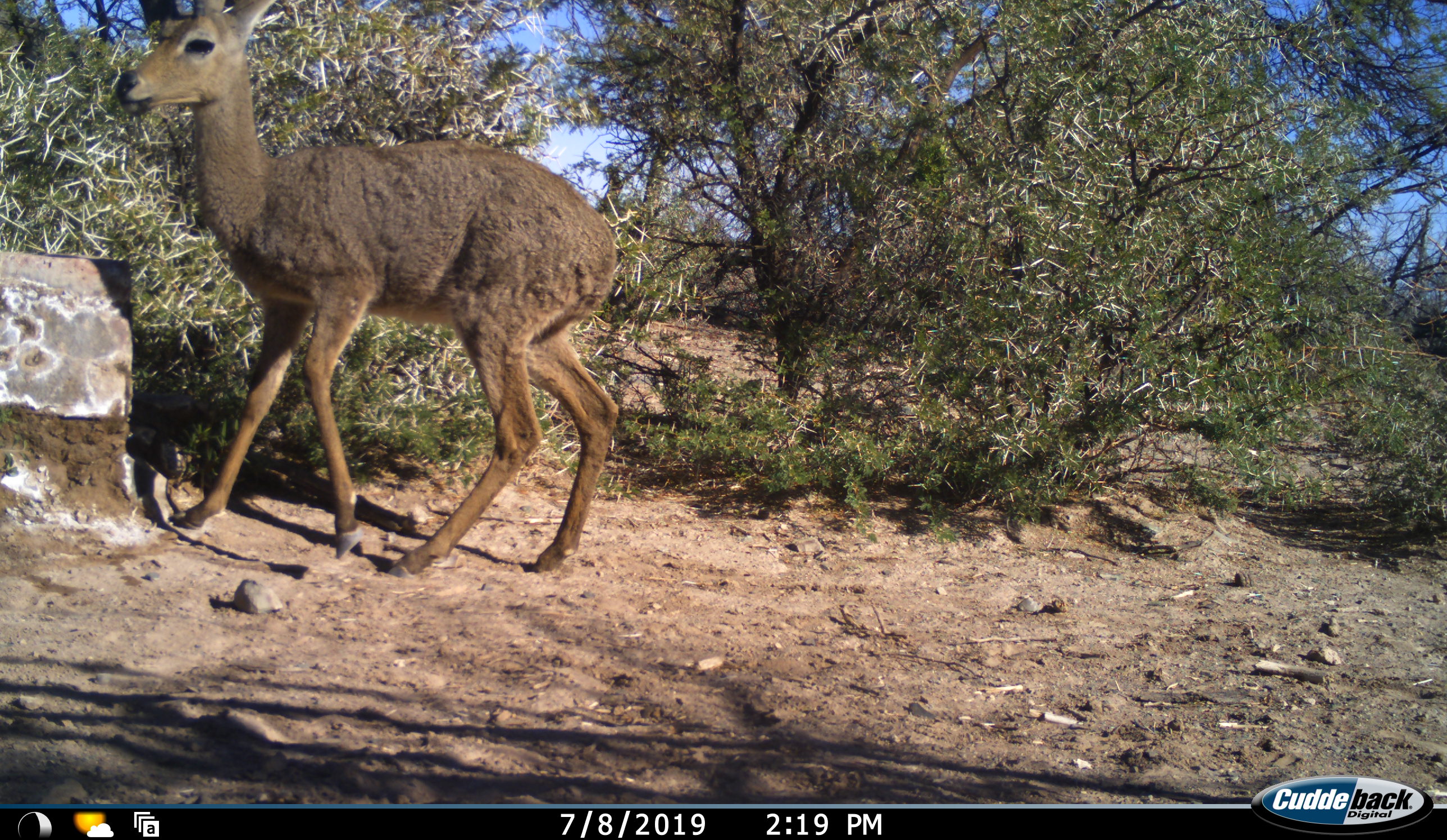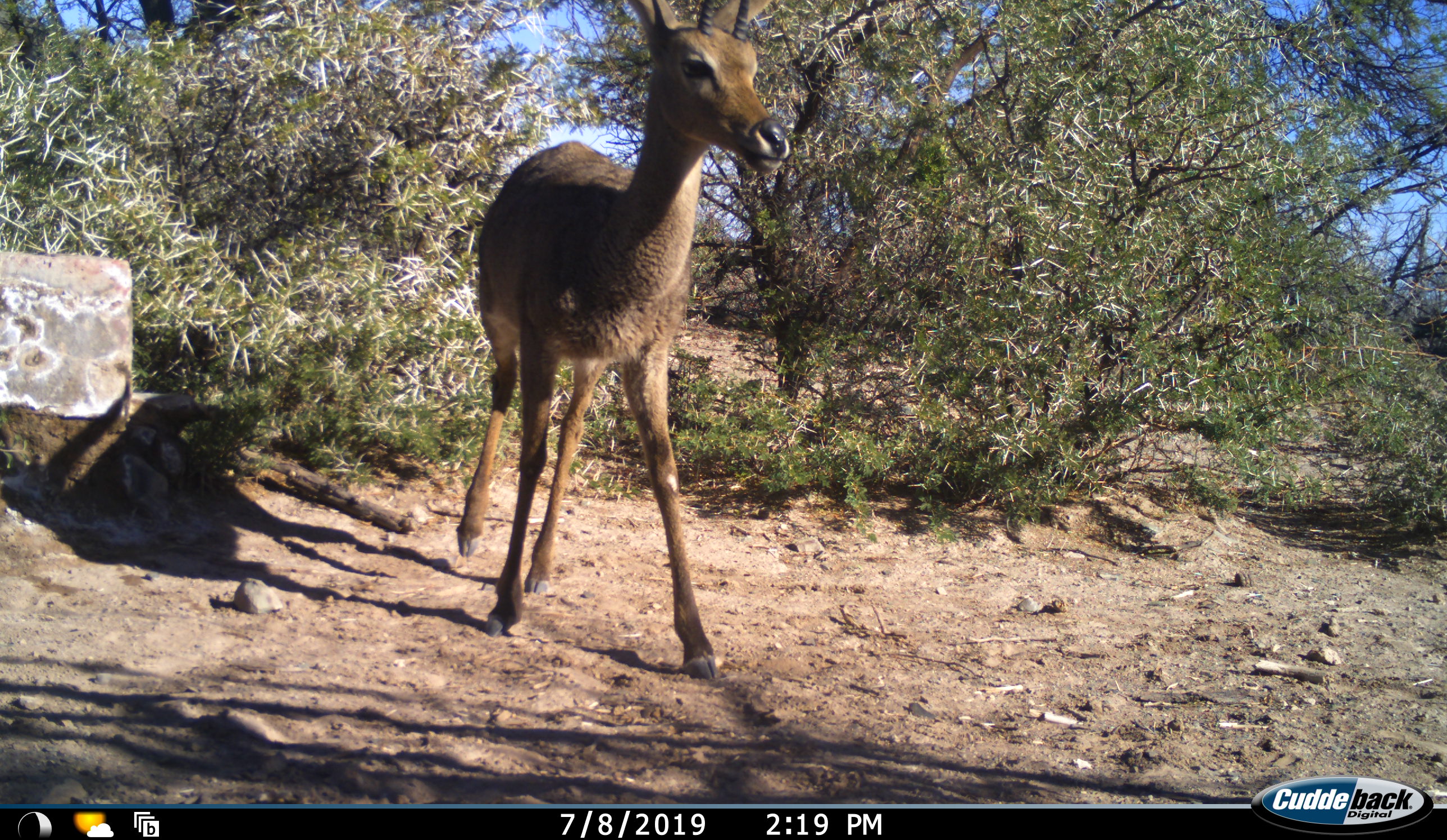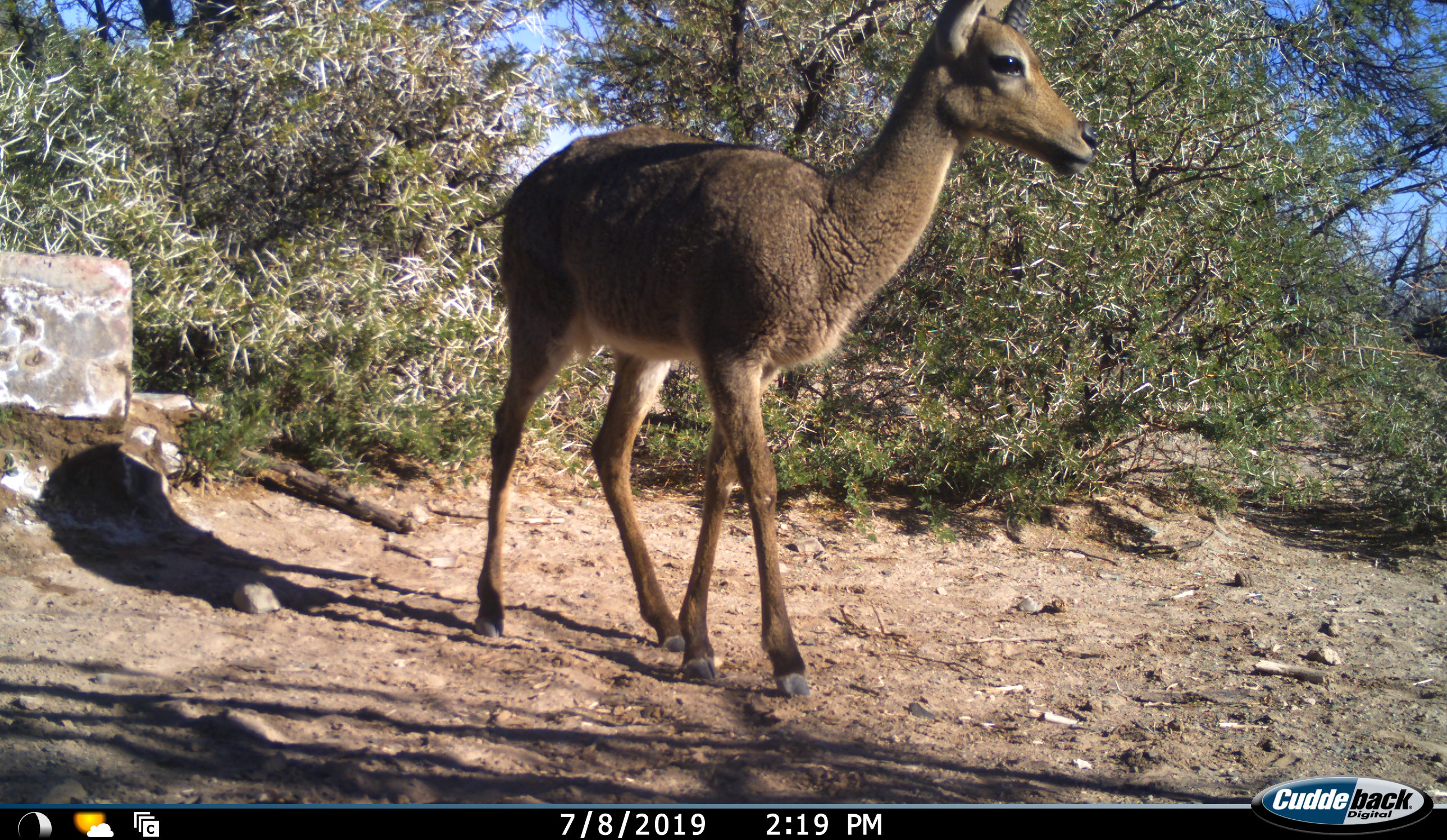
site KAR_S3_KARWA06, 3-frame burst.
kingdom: Animalia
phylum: Chordata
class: Mammalia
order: Artiodactyla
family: Bovidae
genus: Pelea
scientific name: Pelea capreolus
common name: grey rhebok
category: rhebokgrey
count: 1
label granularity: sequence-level